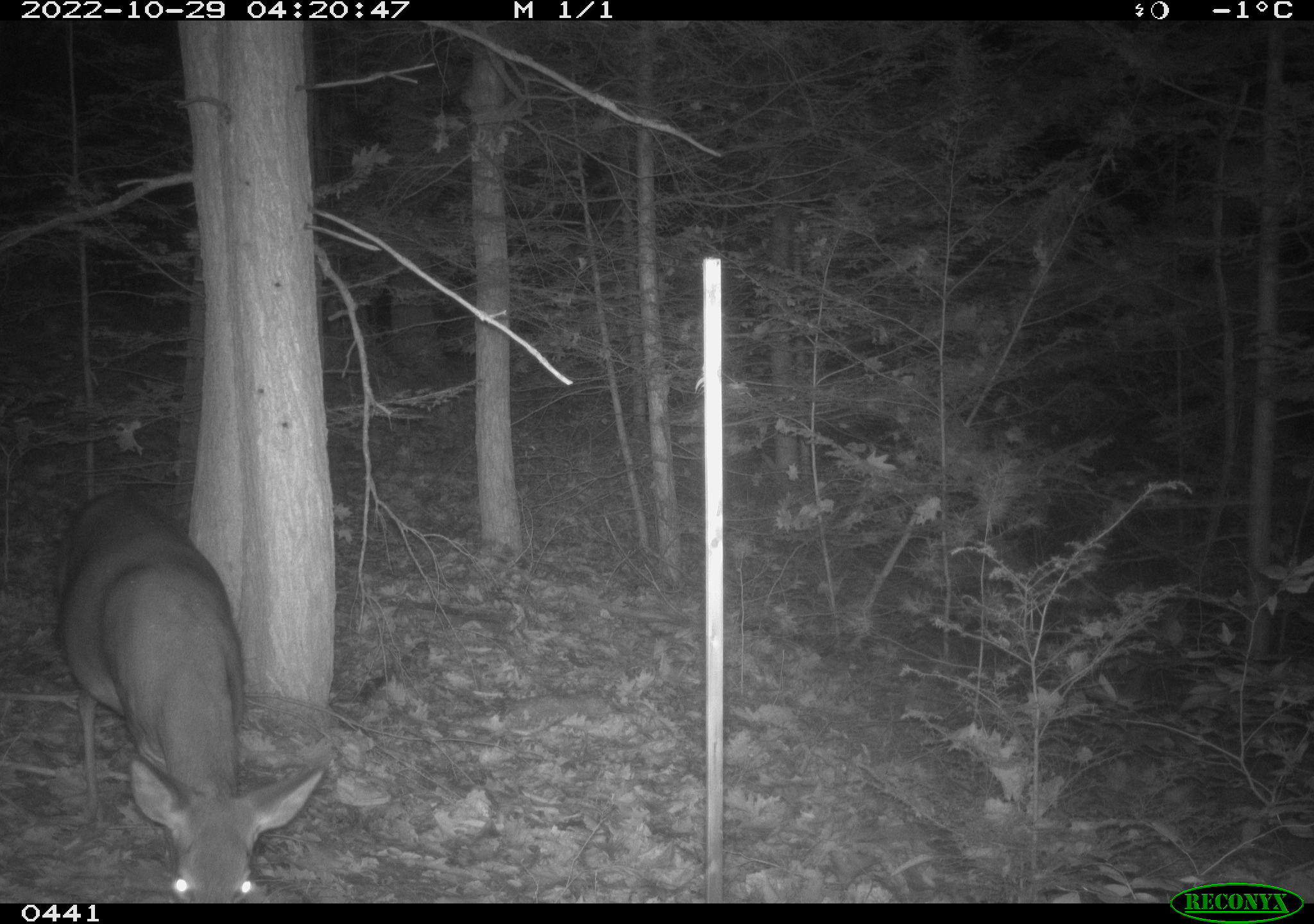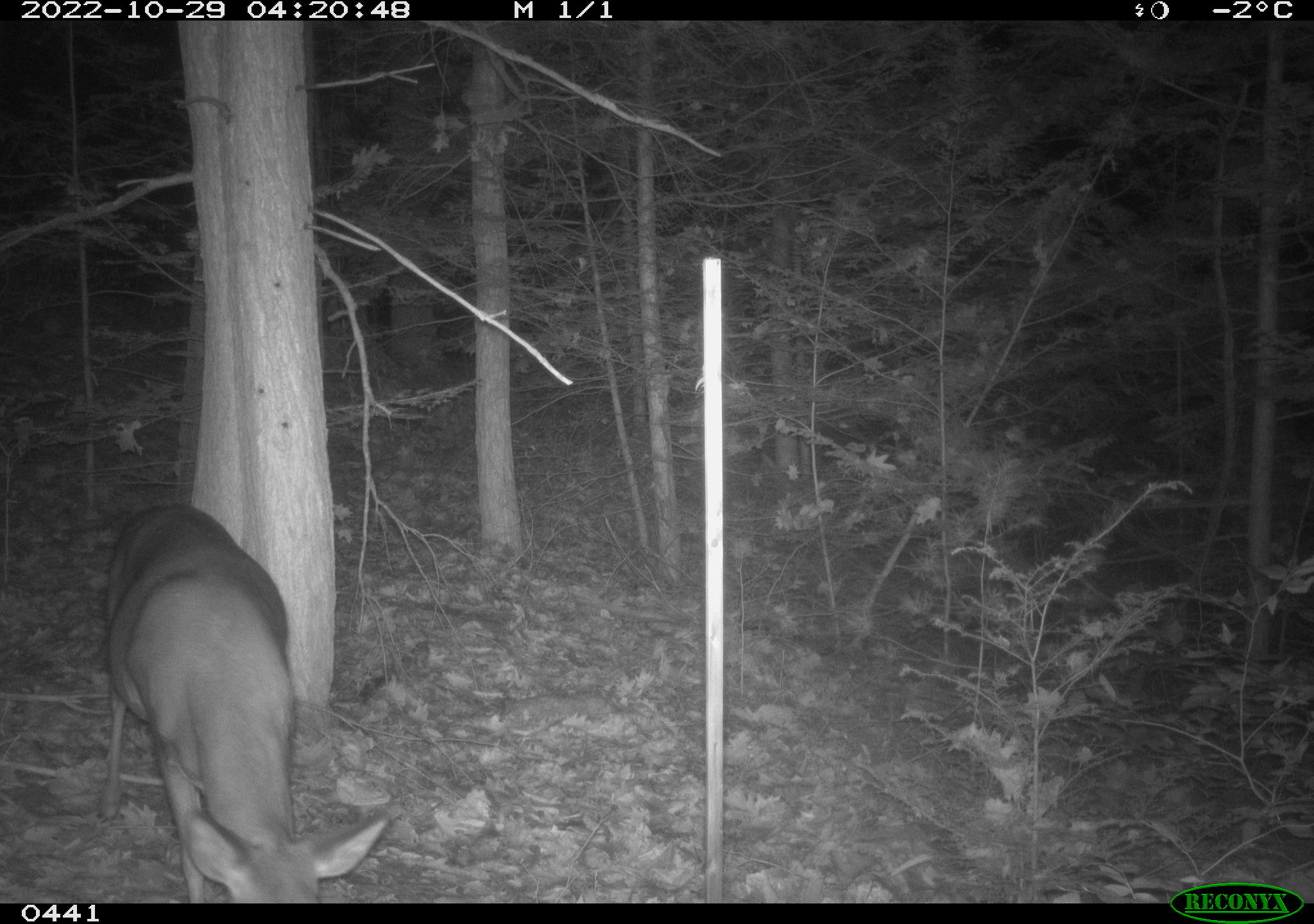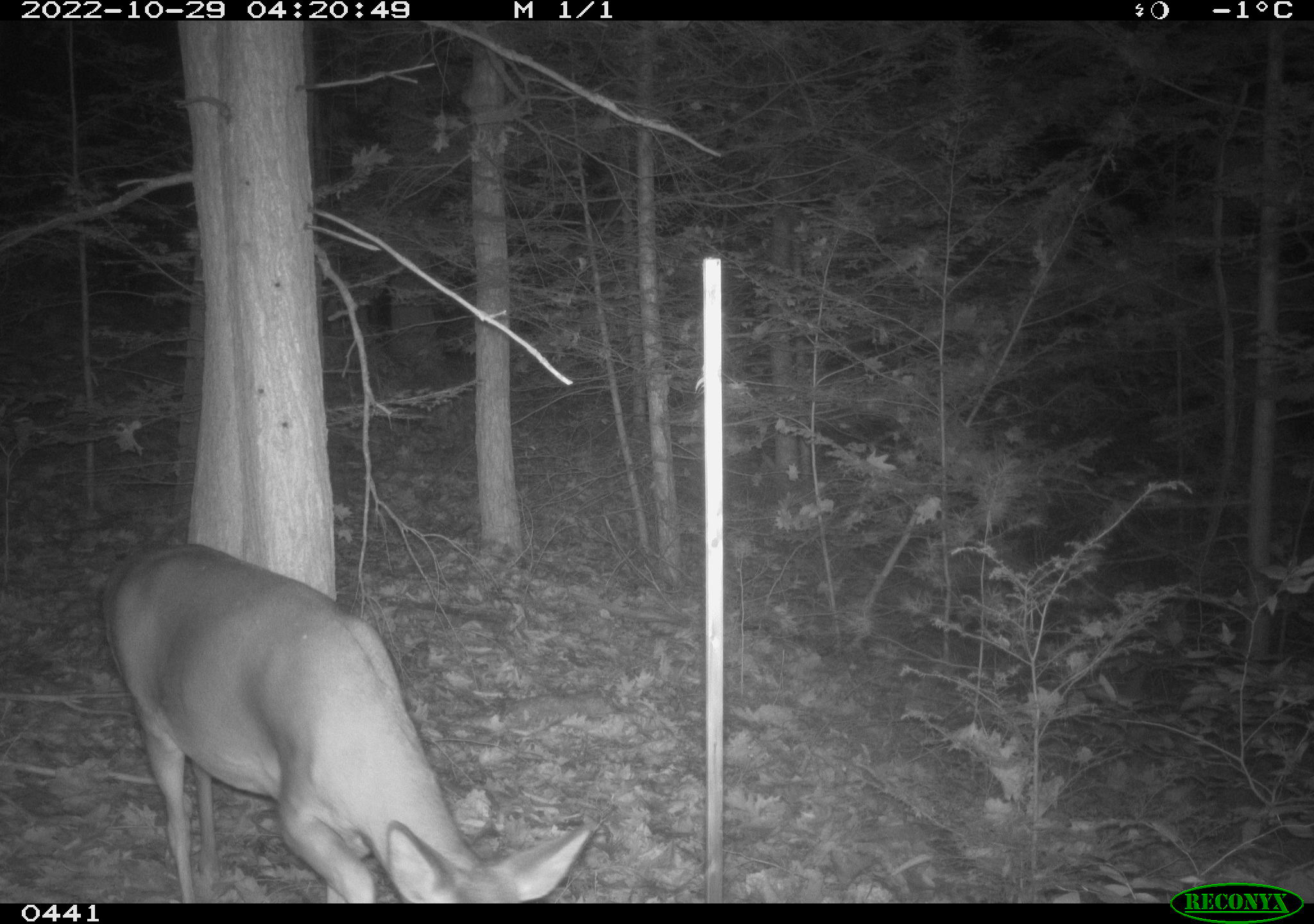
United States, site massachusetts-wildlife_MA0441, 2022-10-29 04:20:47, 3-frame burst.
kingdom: Animalia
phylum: Chordata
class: Mammalia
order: Artiodactyla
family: Cervidae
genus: Odocoileus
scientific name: Odocoileus virginianus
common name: white-tailed deer